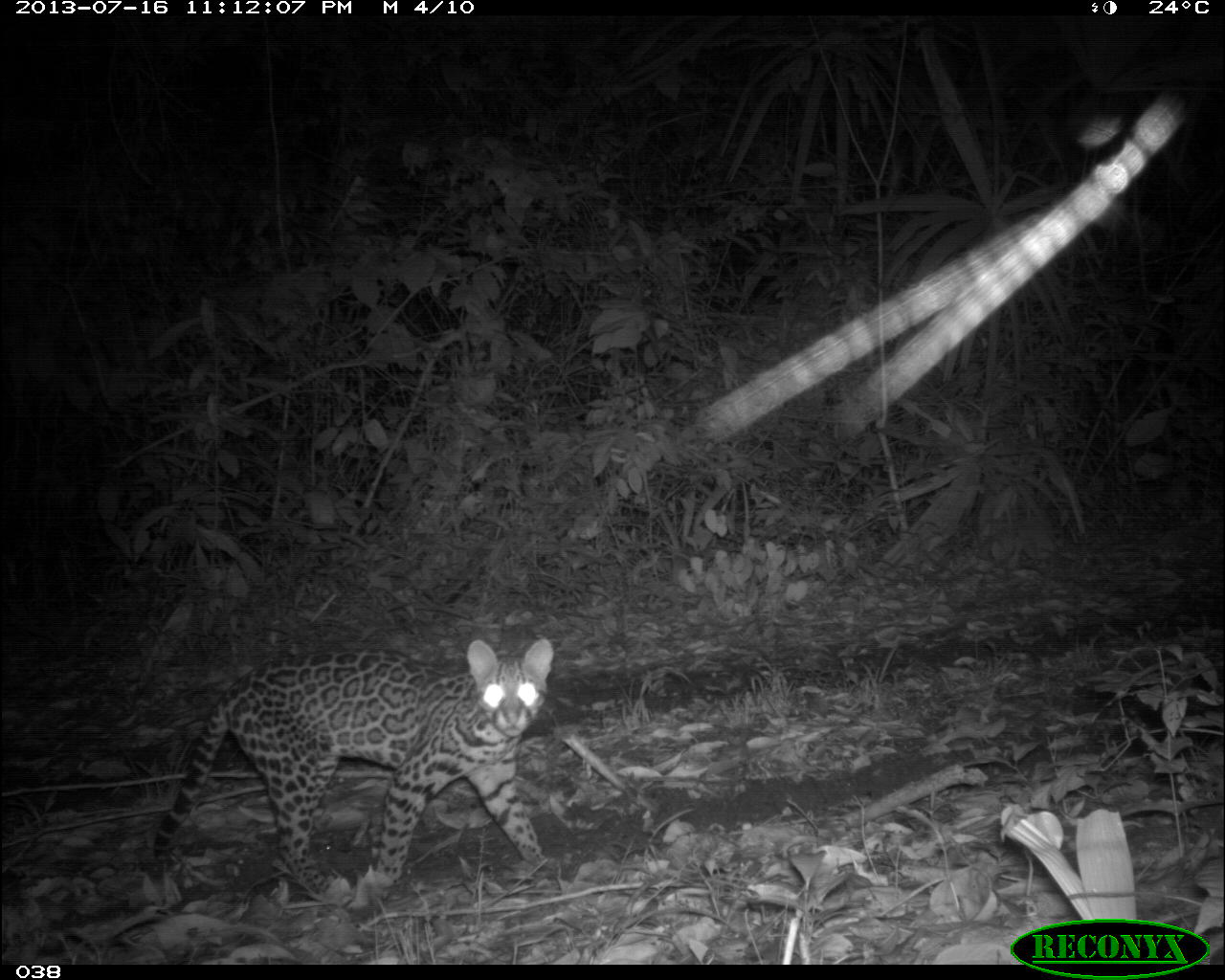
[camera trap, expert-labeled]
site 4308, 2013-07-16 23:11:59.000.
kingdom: Animalia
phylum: Chordata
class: Mammalia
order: Carnivora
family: Felidae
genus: Leopardus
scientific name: Leopardus pardalis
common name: ocelot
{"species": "Leopardus pardalis (ocelot)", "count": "1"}